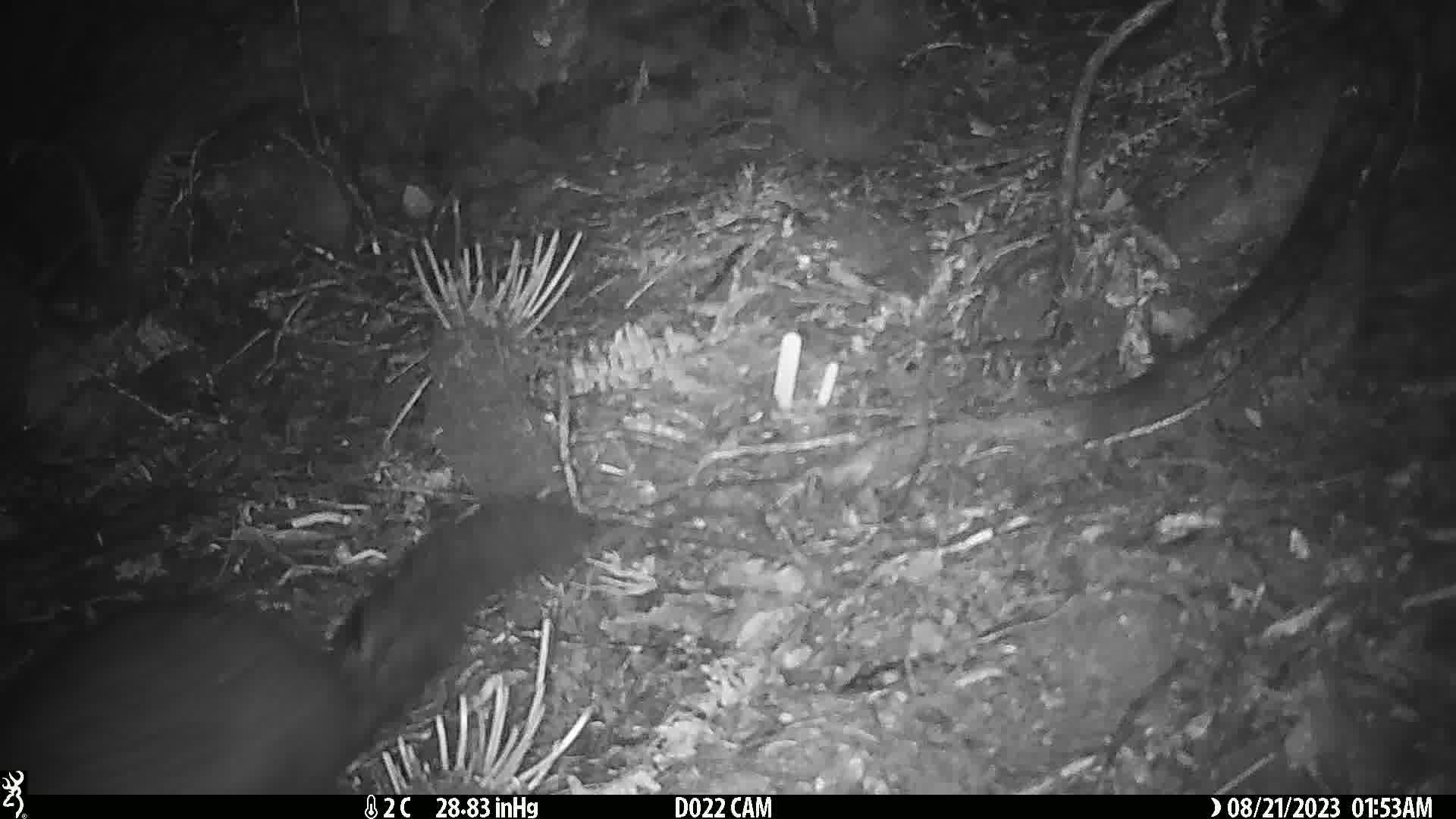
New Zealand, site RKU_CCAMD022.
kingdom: Animalia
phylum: Chordata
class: Mammalia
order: Diprotodontia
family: Phalangeridae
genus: Trichosurus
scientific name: Trichosurus vulpecula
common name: common brushtail possum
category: possum